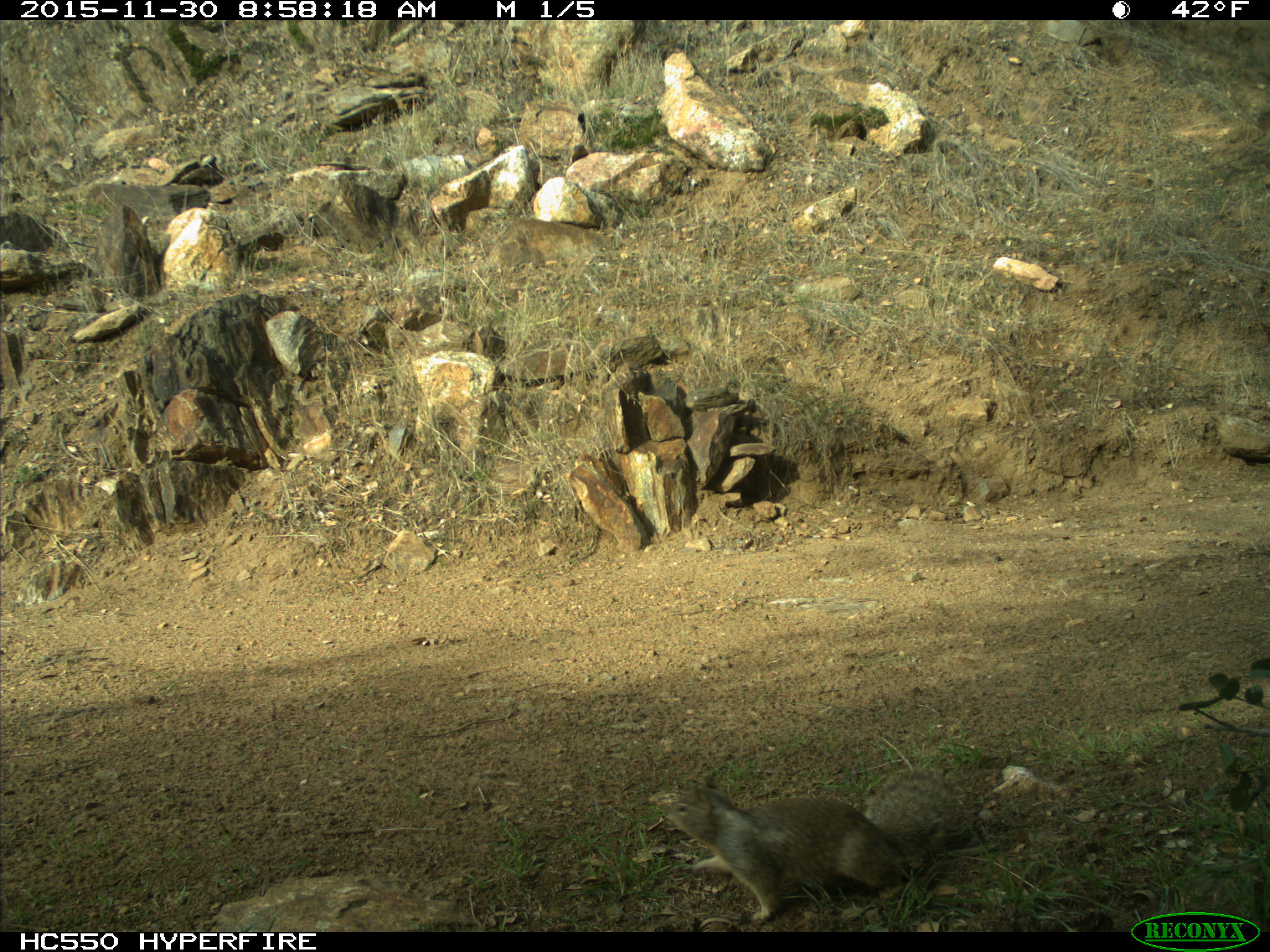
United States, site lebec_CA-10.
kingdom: Animalia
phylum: Chordata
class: Mammalia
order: Rodentia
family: Sciuridae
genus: Otospermophilus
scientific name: Otospermophilus beecheyi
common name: california ground squirrel